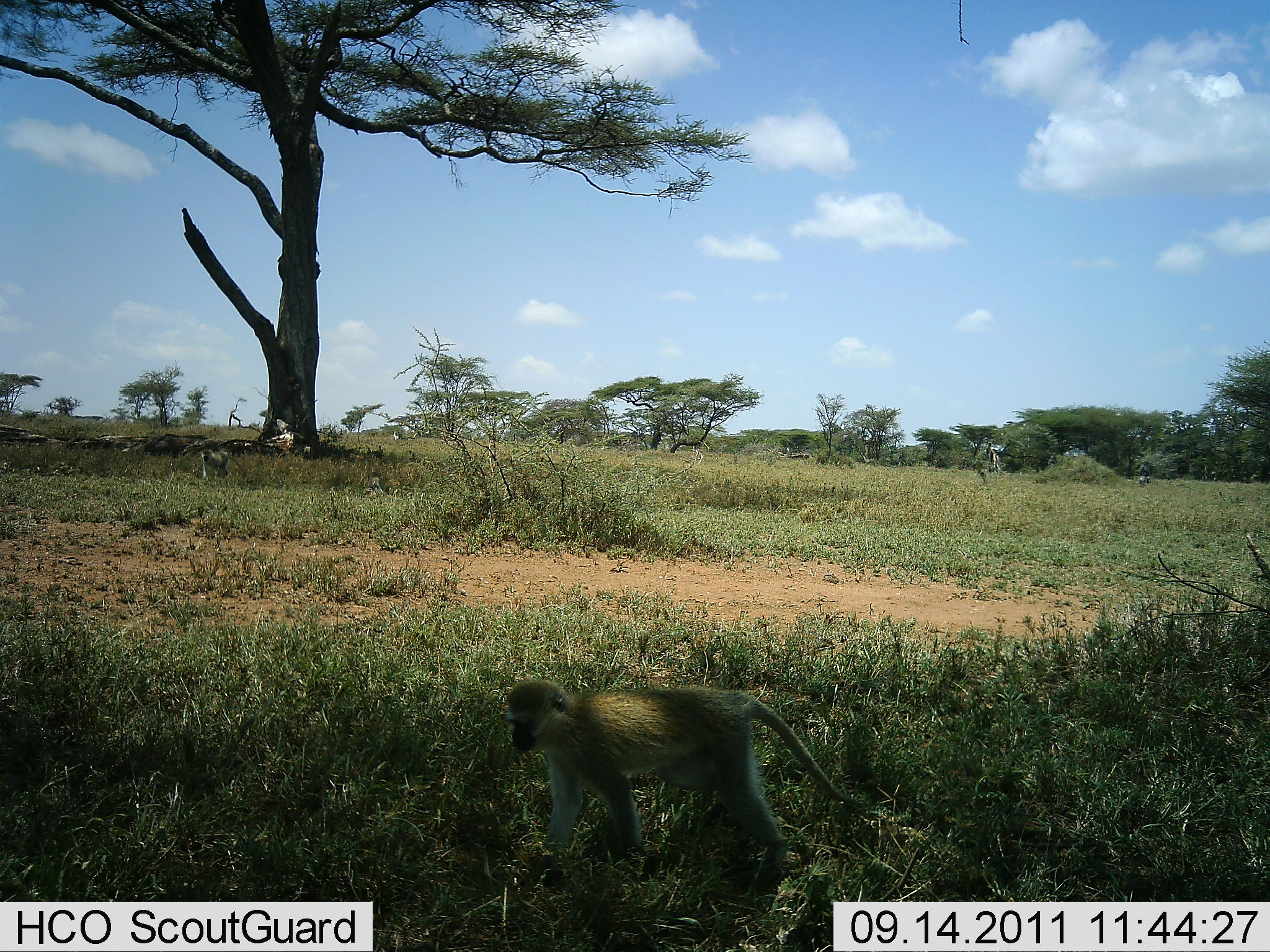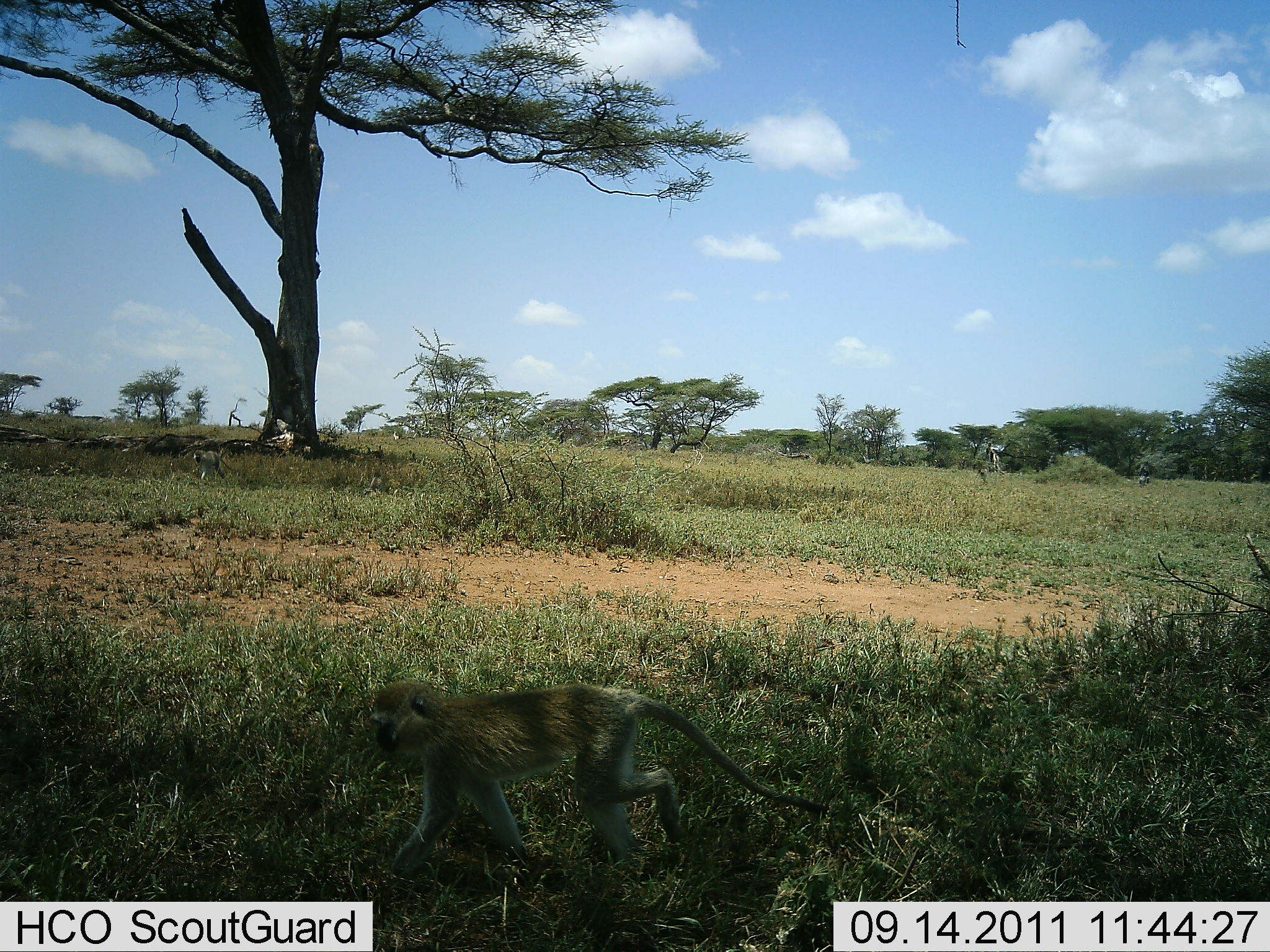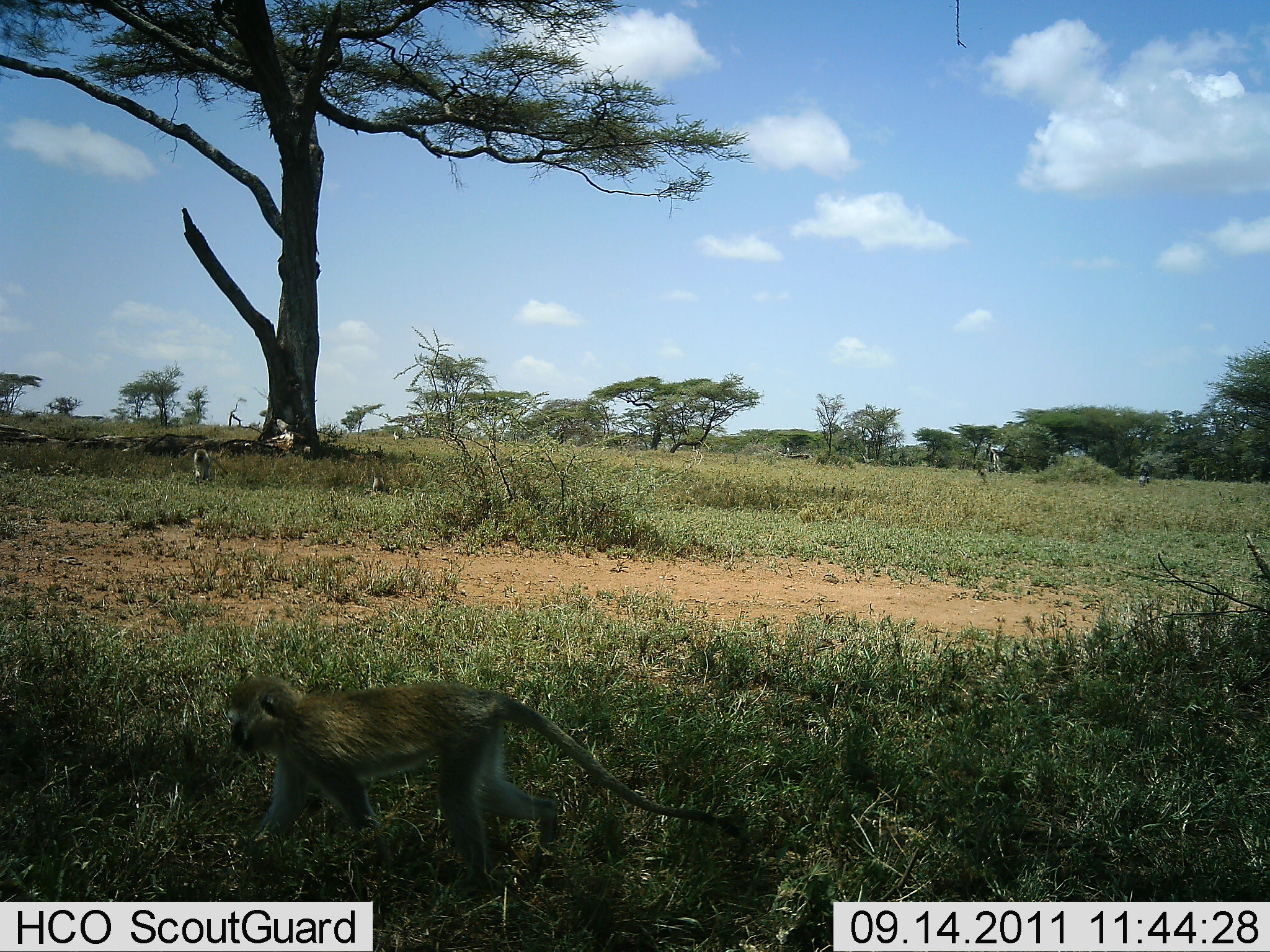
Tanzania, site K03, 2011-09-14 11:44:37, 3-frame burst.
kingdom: Animalia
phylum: Chordata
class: Mammalia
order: Primates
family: Cercopithecidae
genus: Chlorocebus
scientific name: Chlorocebus pygerythrus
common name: vervet monkey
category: monkeyvervet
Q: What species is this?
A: Monkeyvervet (vervet monkey) (Chlorocebus pygerythrus).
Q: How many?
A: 3.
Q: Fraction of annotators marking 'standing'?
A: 9%.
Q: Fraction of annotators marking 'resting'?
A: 18%.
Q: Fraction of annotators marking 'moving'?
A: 100%.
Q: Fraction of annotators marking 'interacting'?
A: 0%.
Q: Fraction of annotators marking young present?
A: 0%.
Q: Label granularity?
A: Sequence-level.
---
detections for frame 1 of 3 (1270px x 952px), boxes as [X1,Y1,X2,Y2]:
animal: [500,678,854,900]; [197,447,230,479]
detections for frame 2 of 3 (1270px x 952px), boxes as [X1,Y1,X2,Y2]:
animal: [366,679,828,880]; [192,448,231,480]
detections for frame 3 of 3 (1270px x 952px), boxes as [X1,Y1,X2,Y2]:
animal: [225,676,744,889]; [192,448,229,483]